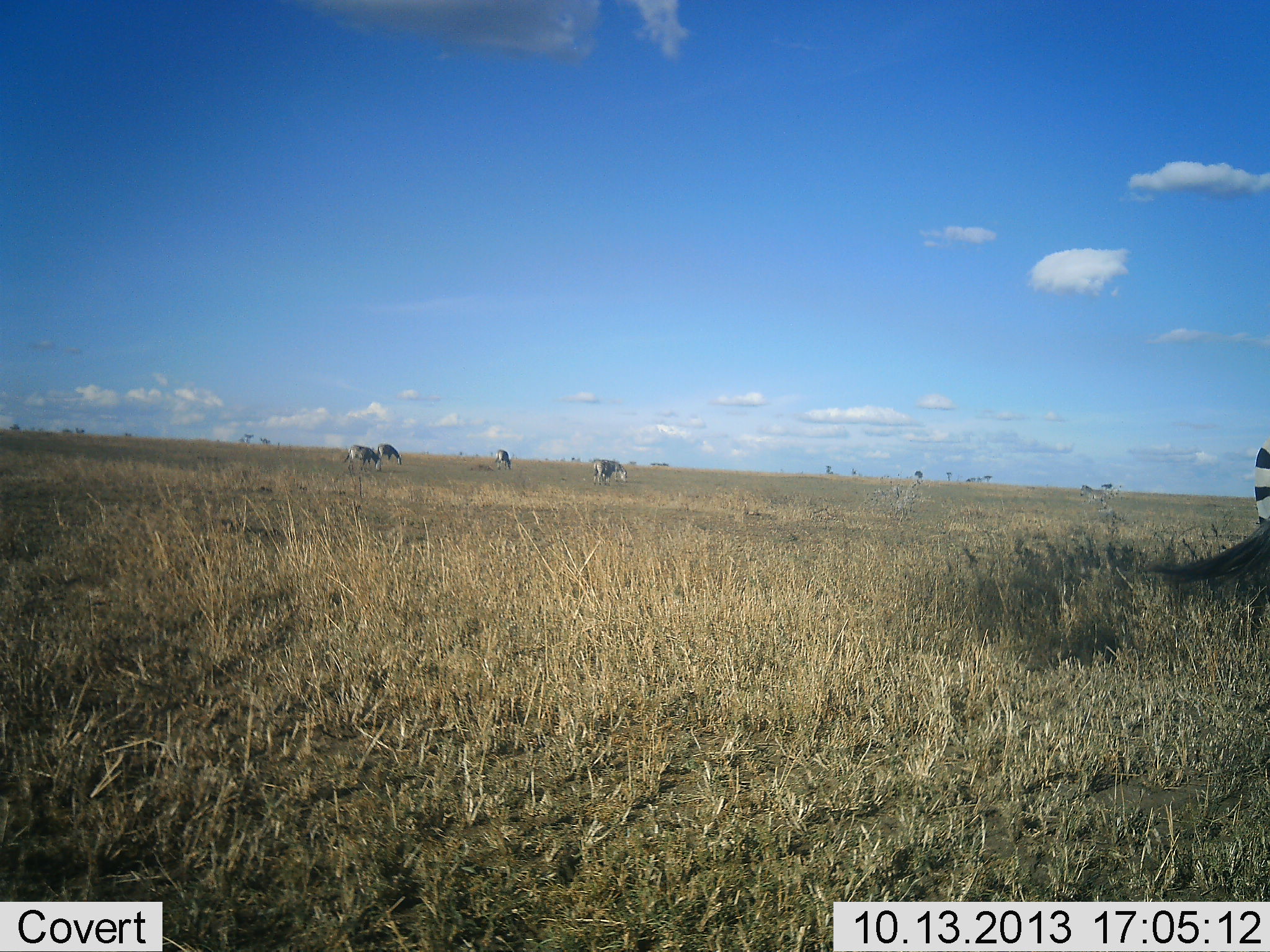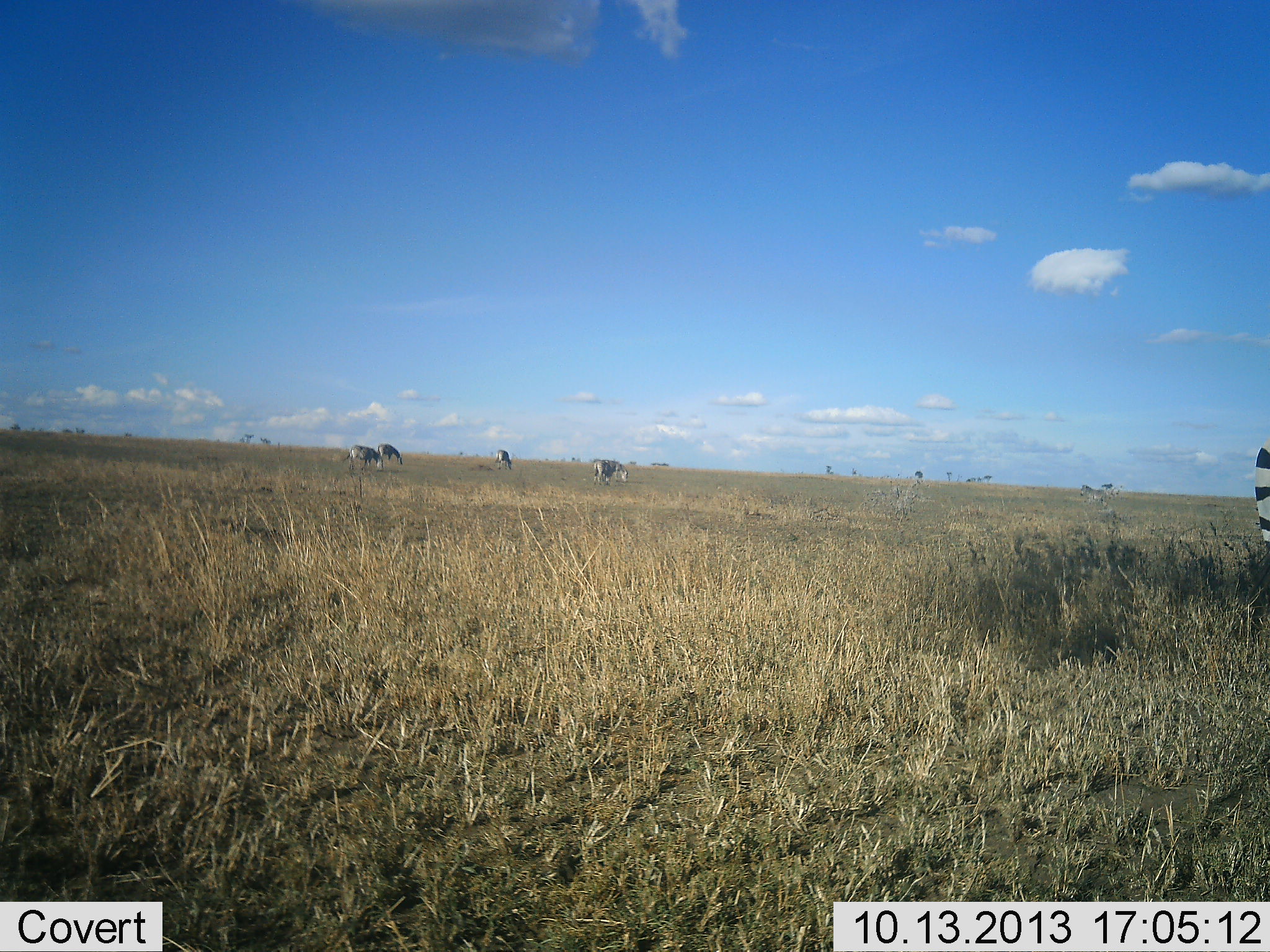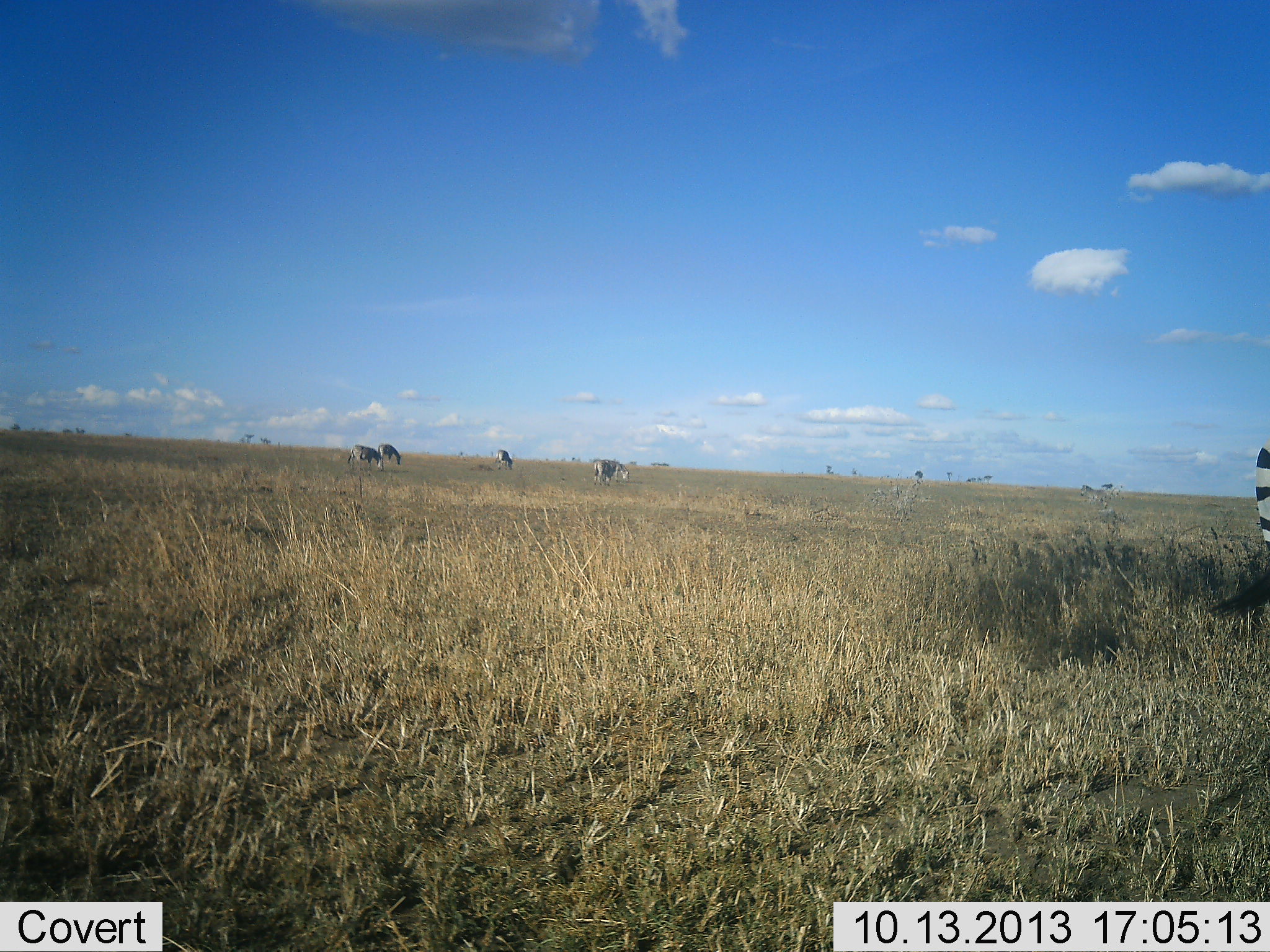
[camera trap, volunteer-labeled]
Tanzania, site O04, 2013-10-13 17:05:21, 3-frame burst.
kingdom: Animalia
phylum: Chordata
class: Mammalia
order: Perissodactyla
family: Equidae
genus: Equus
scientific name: Equus quagga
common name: plains zebra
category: zebra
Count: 5.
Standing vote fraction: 61%.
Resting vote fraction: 0%.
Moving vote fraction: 17%.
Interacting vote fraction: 0%.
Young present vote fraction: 0%.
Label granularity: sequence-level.